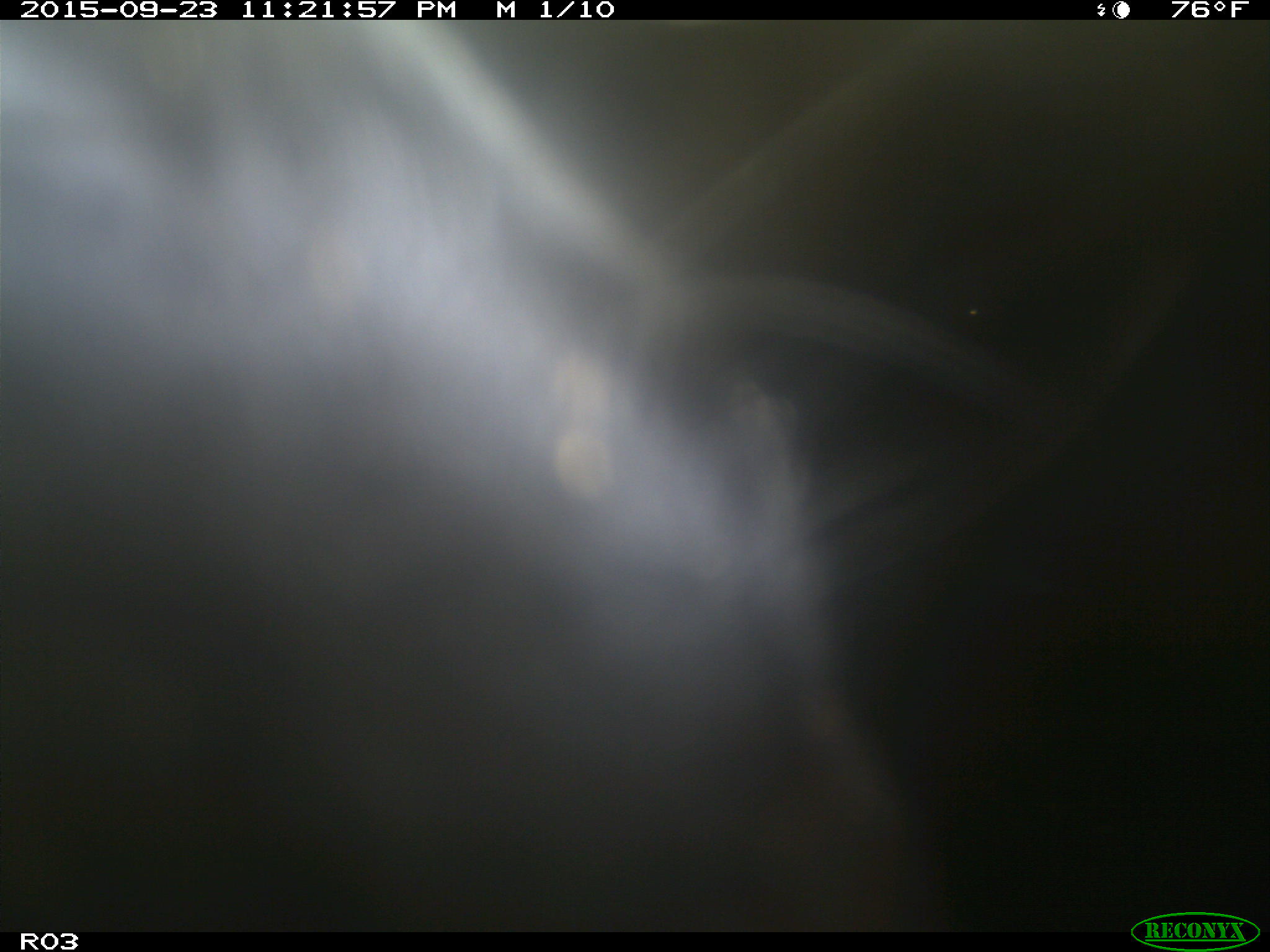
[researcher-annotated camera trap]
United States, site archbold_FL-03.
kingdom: Animalia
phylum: Chordata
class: Mammalia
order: Artiodactyla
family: Bovidae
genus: Bos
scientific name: Bos taurus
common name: domestic cow